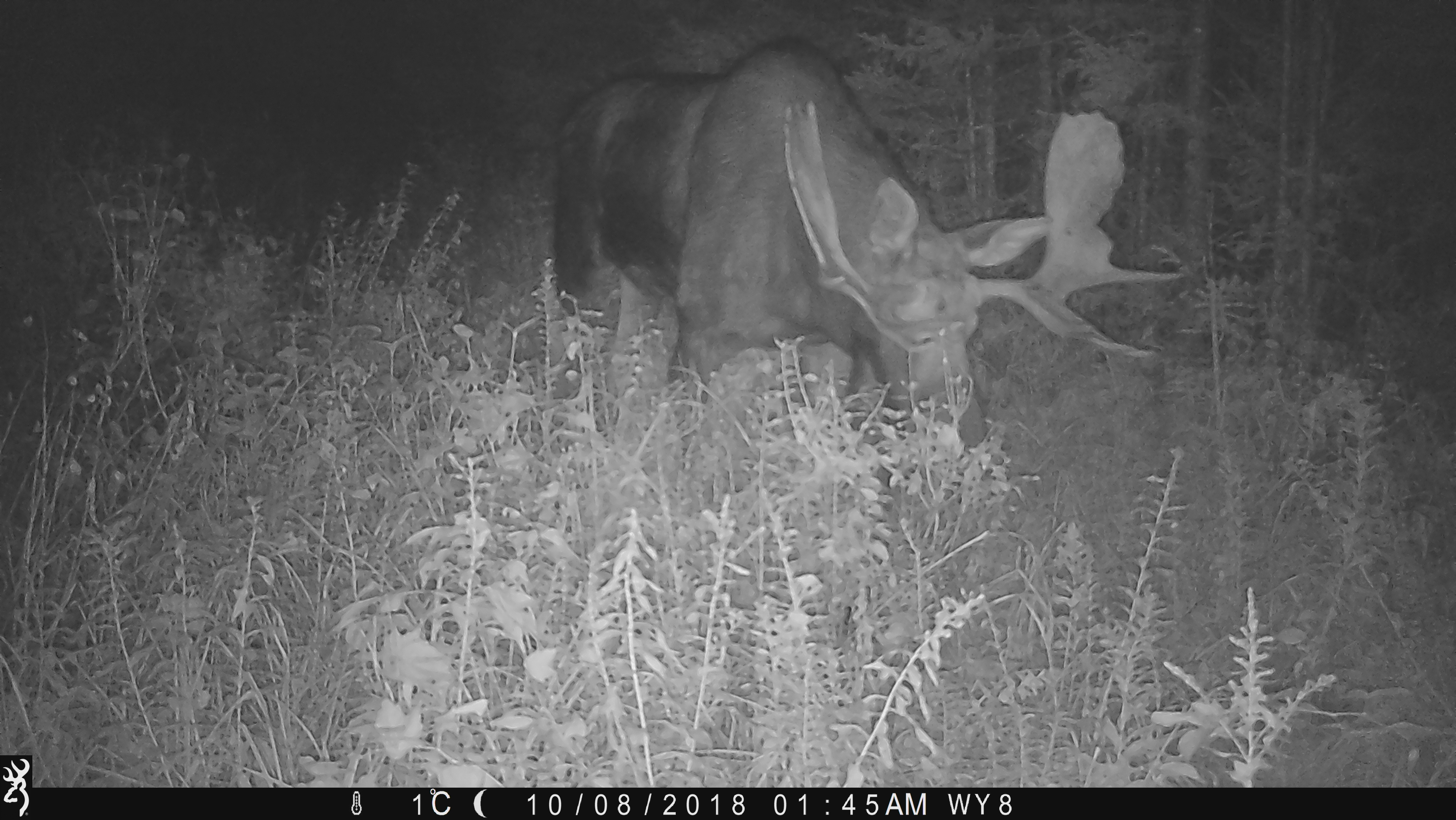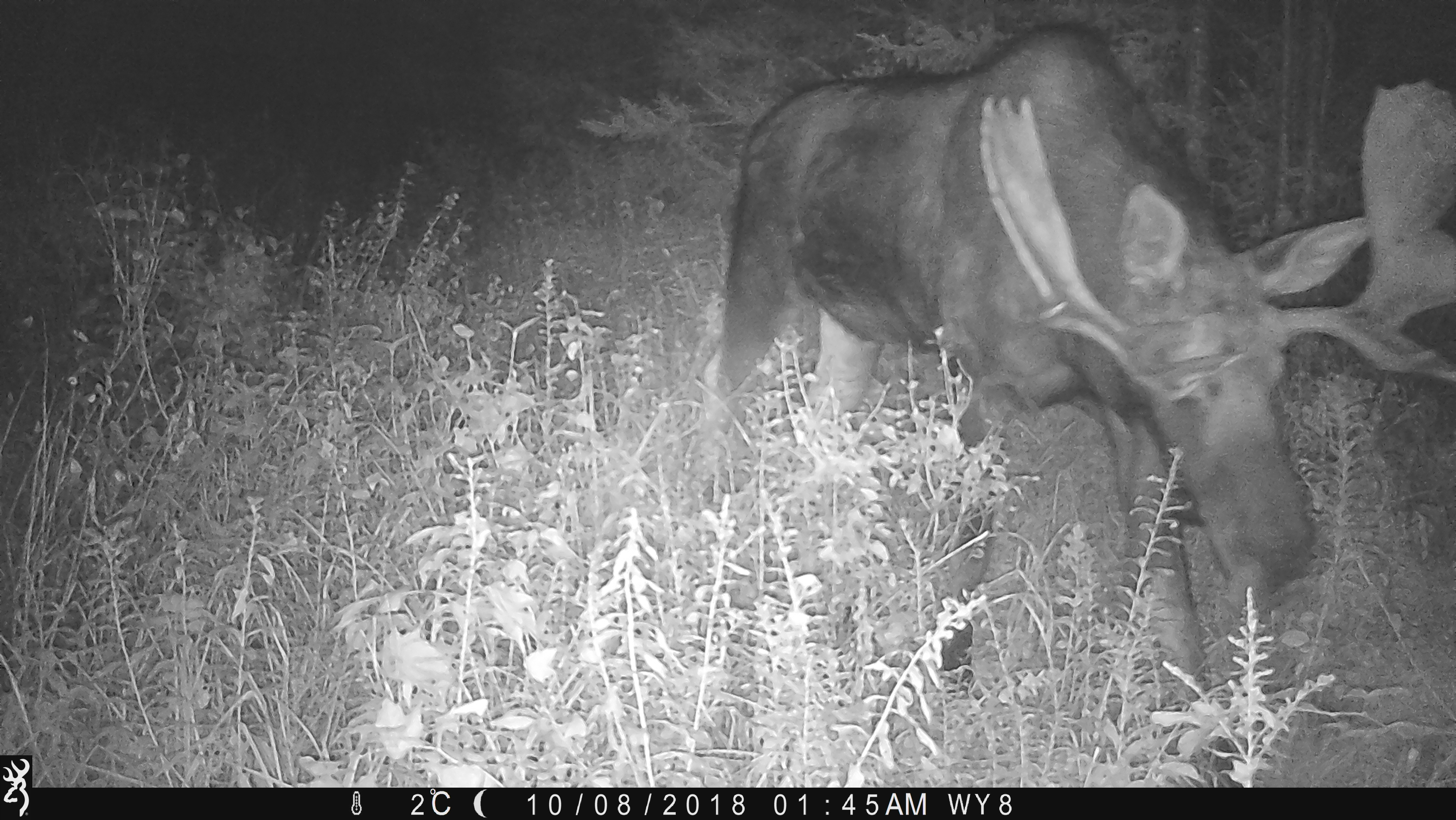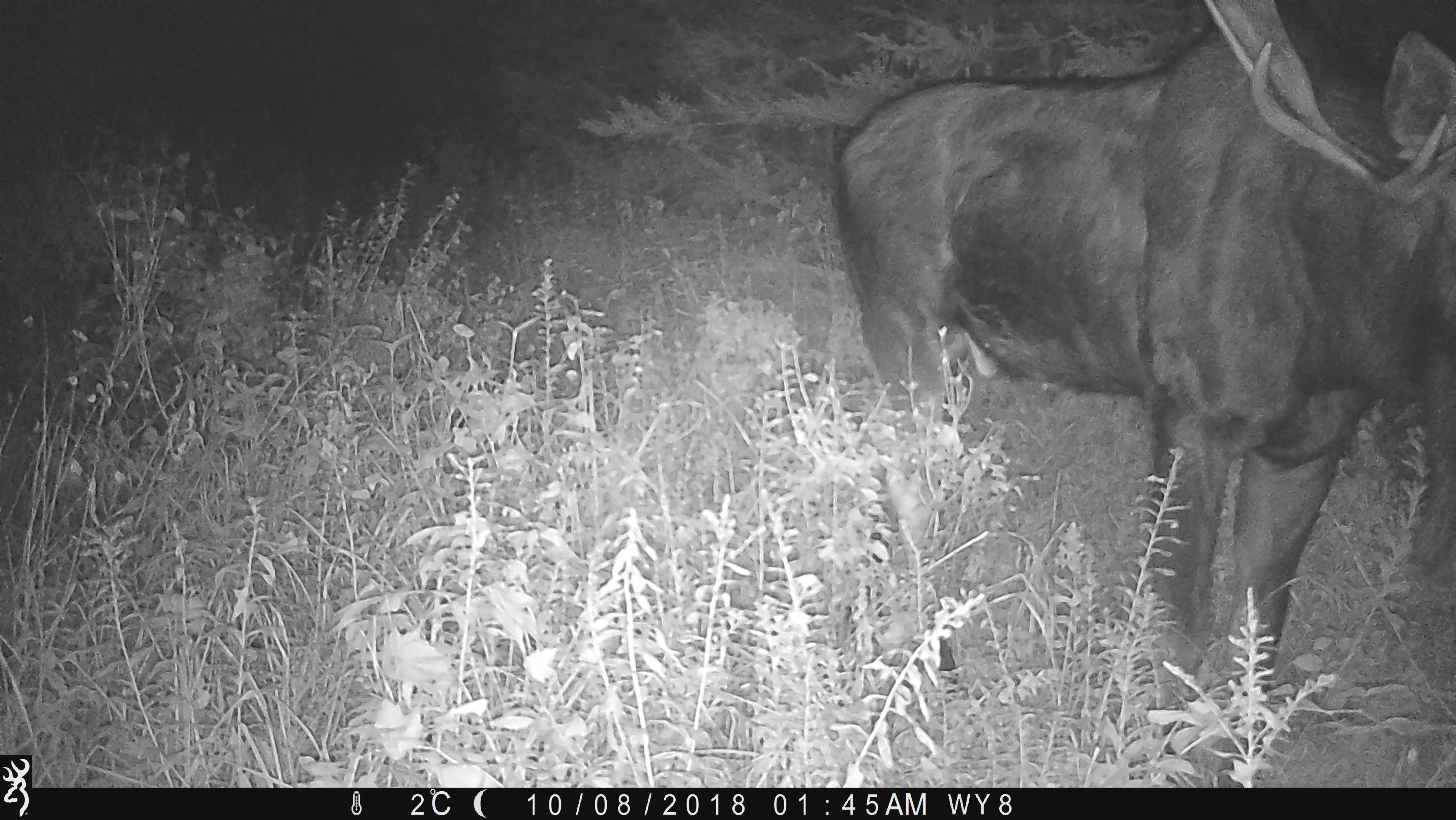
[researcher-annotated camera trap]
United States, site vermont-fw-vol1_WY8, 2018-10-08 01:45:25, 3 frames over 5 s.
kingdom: Animalia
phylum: Chordata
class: Mammalia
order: Artiodactyla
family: Cervidae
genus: Alces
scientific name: Alces alces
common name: moose